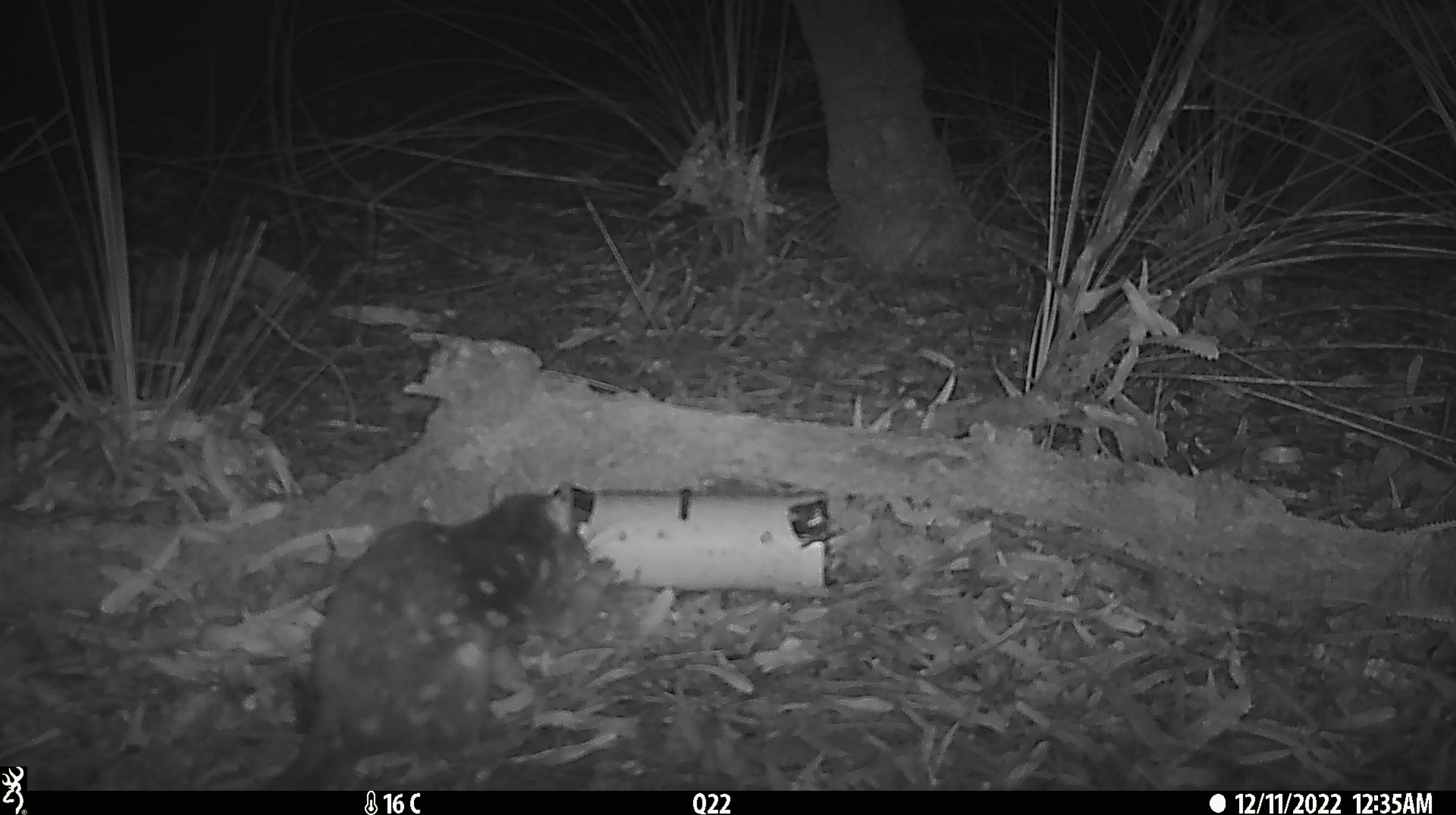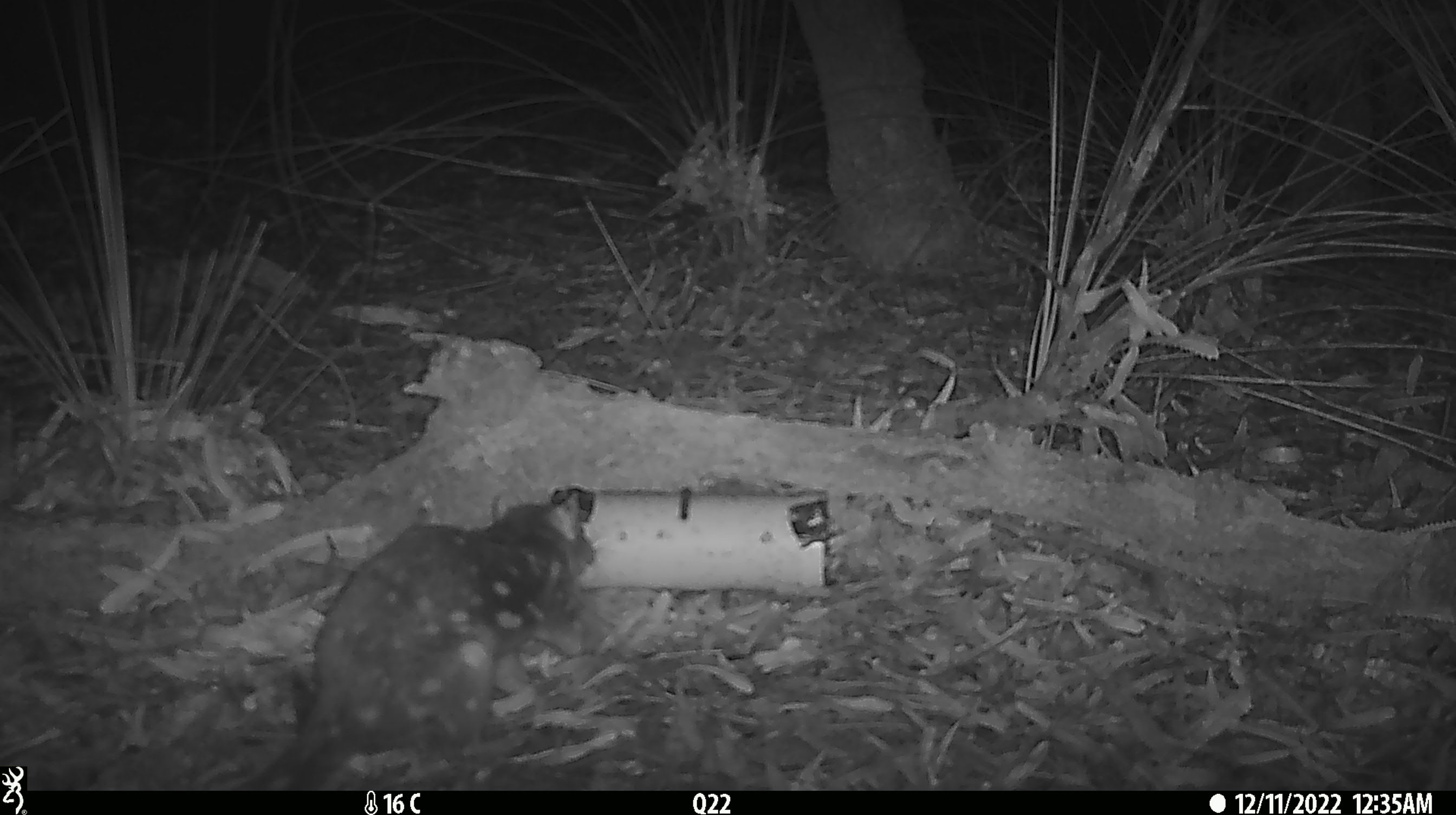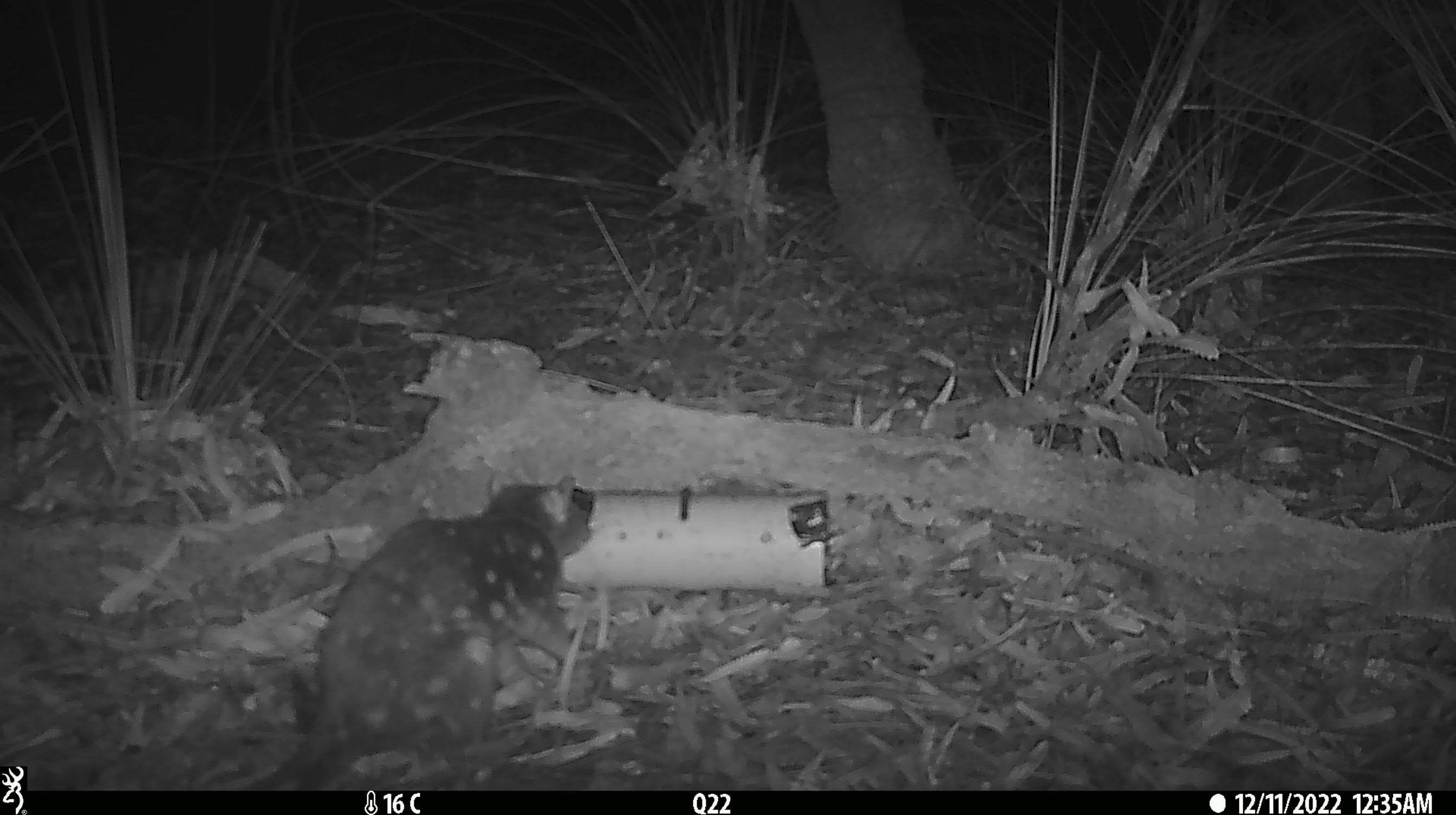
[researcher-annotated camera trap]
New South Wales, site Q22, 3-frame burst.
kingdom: Animalia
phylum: Chordata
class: Mammalia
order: Dasyuromorphia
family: Dasyuridae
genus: Dasyurus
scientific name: Dasyurus maculatus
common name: spotted-tailed quoll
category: quoll